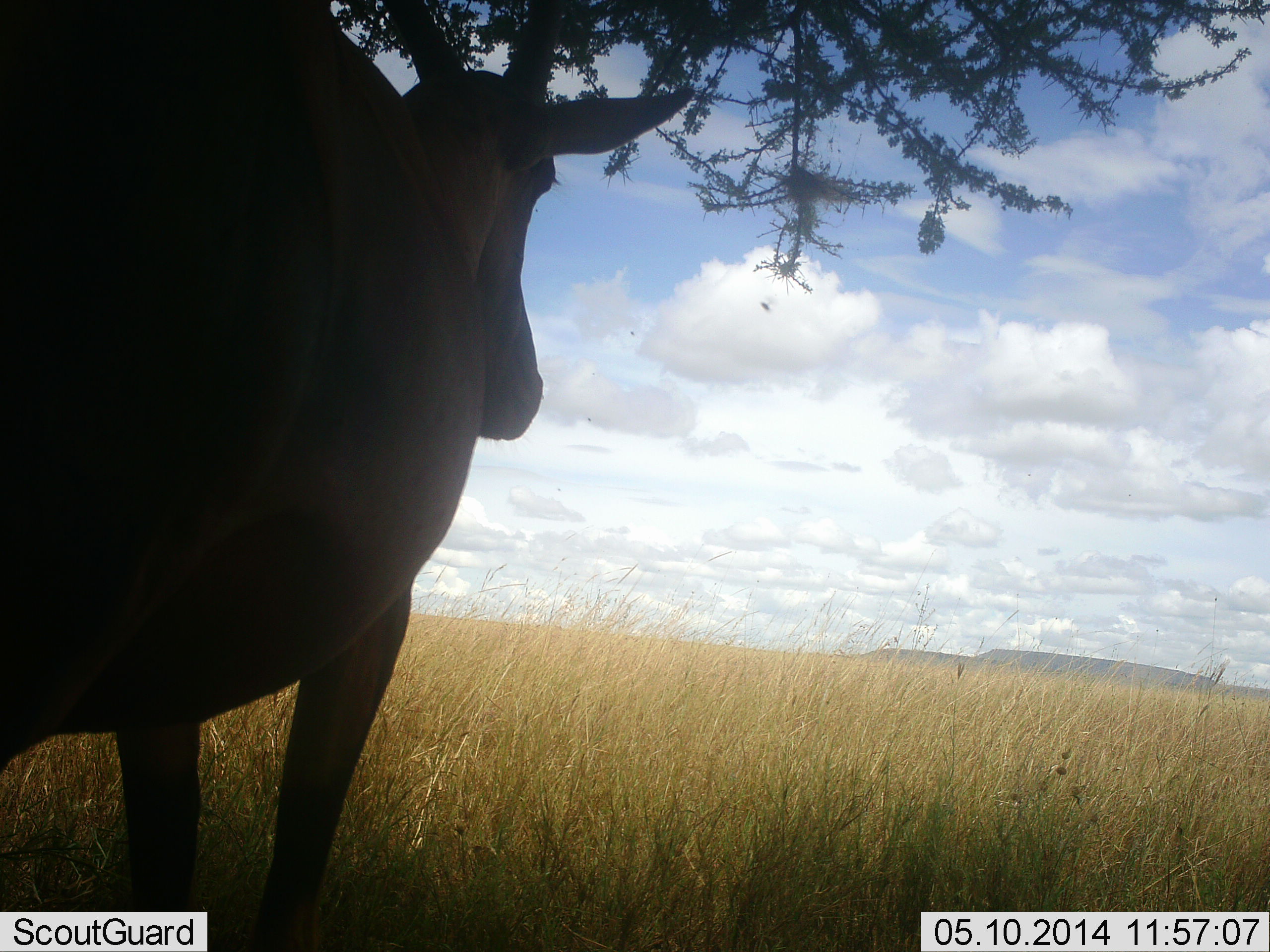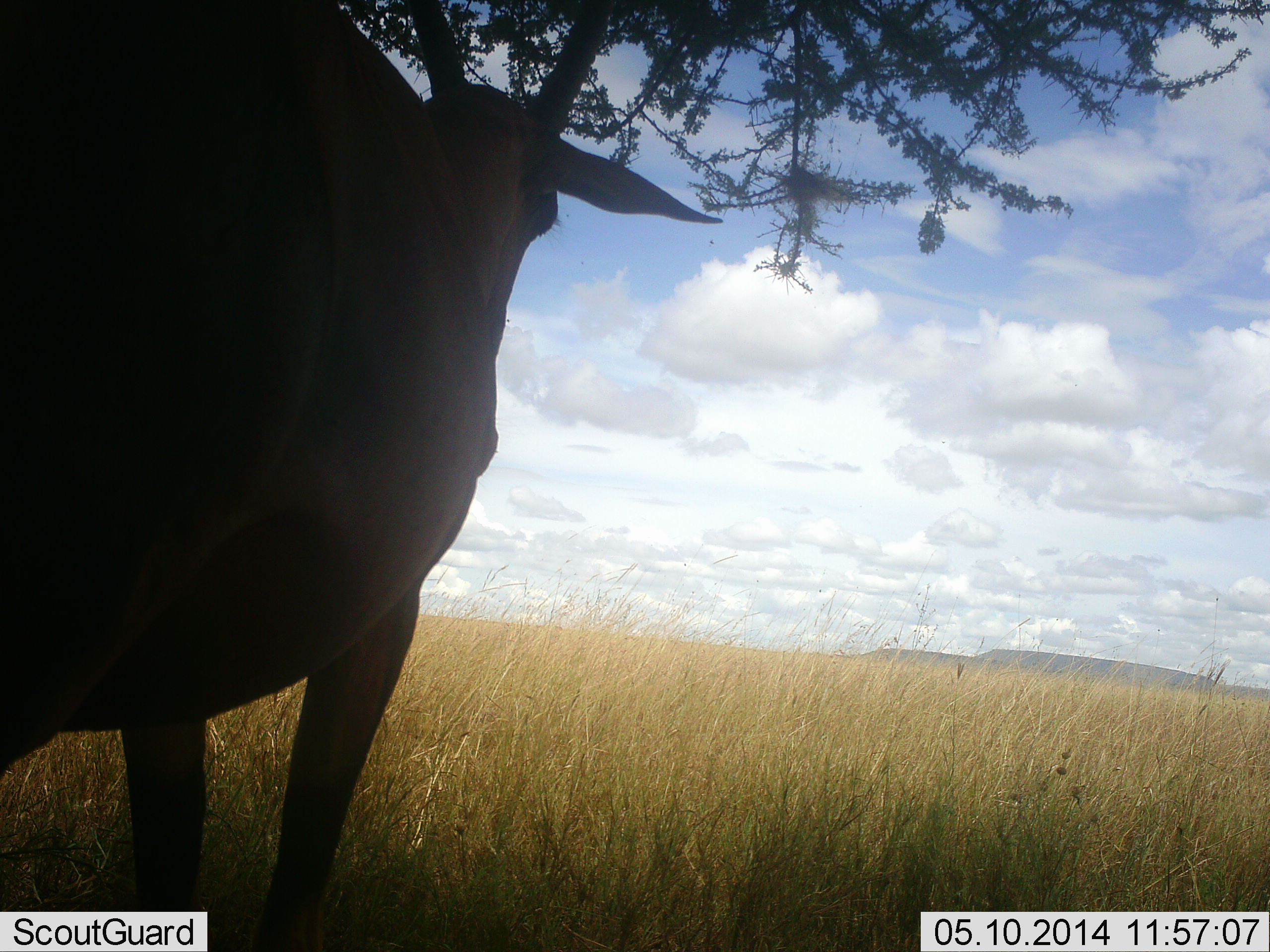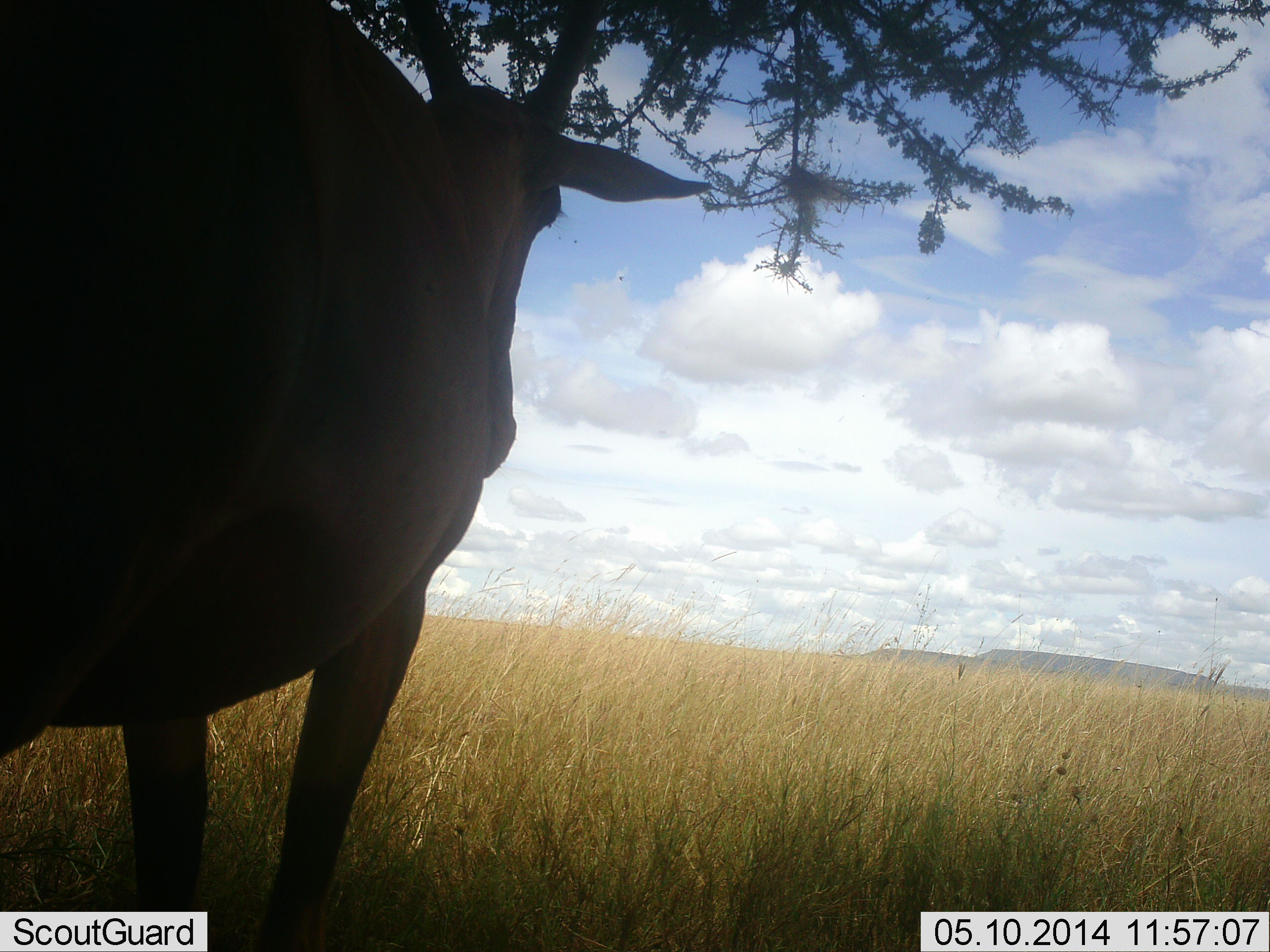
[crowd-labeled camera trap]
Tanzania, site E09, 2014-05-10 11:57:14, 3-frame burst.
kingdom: Animalia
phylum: Chordata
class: Mammalia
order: Artiodactyla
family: Bovidae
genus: Alcelaphus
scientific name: Alcelaphus buselaphus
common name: hartebeest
Hartebeest (Alcelaphus buselaphus), count 1. Behavior (volunteer vote fractions): standing 100%, resting 0%, moving 0%, interacting 0%. Young present (vote fraction): 0%. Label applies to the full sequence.